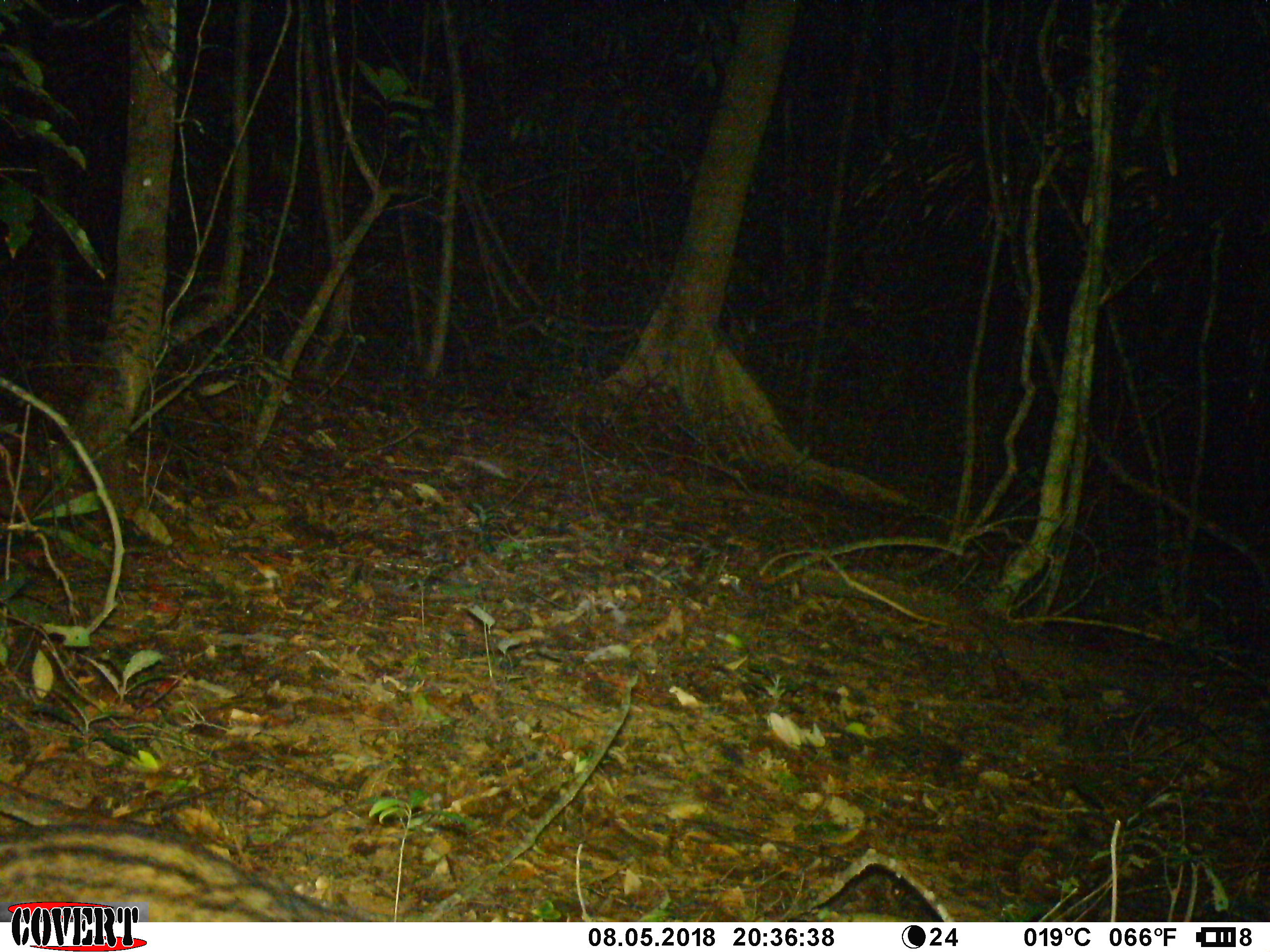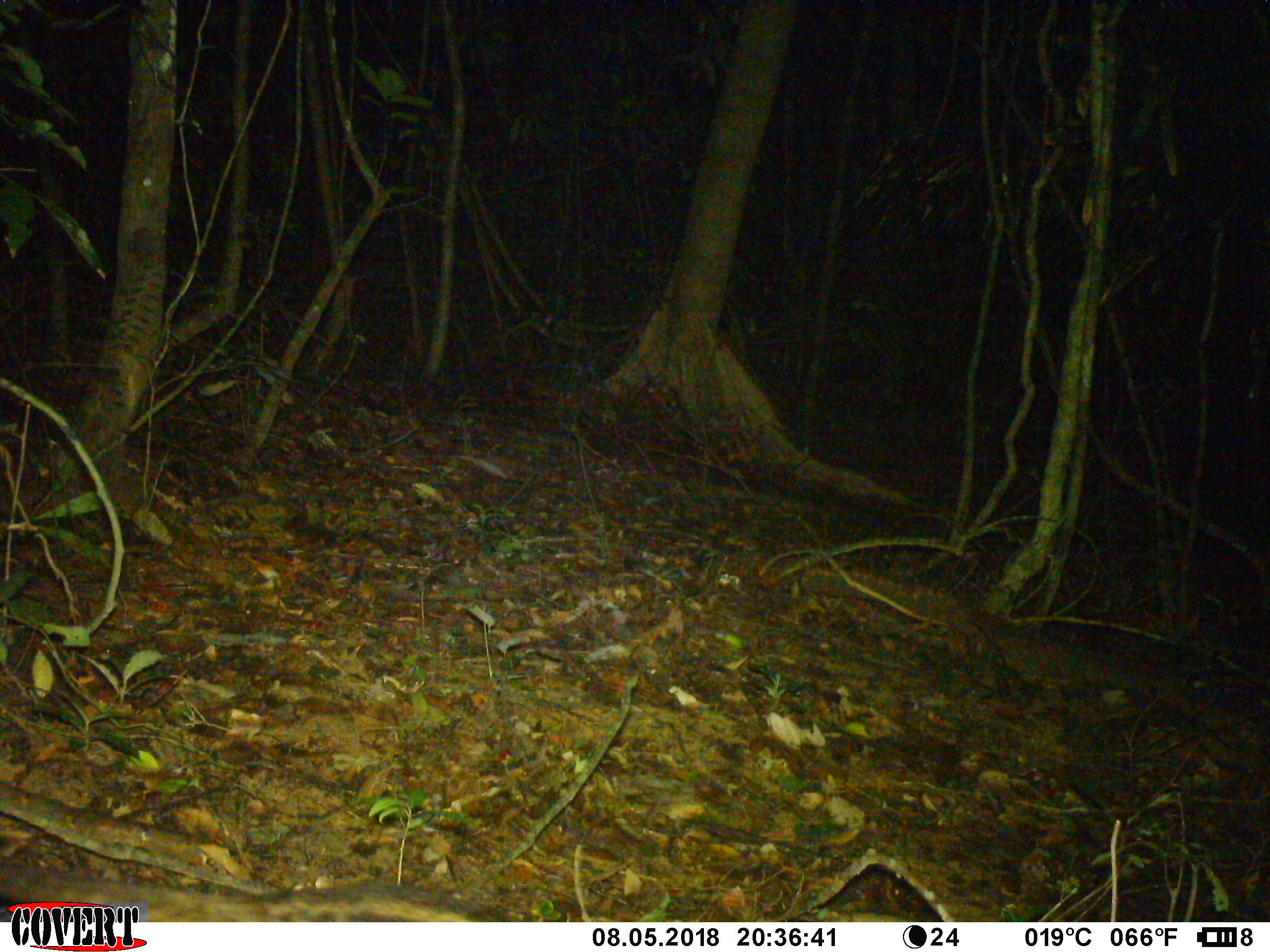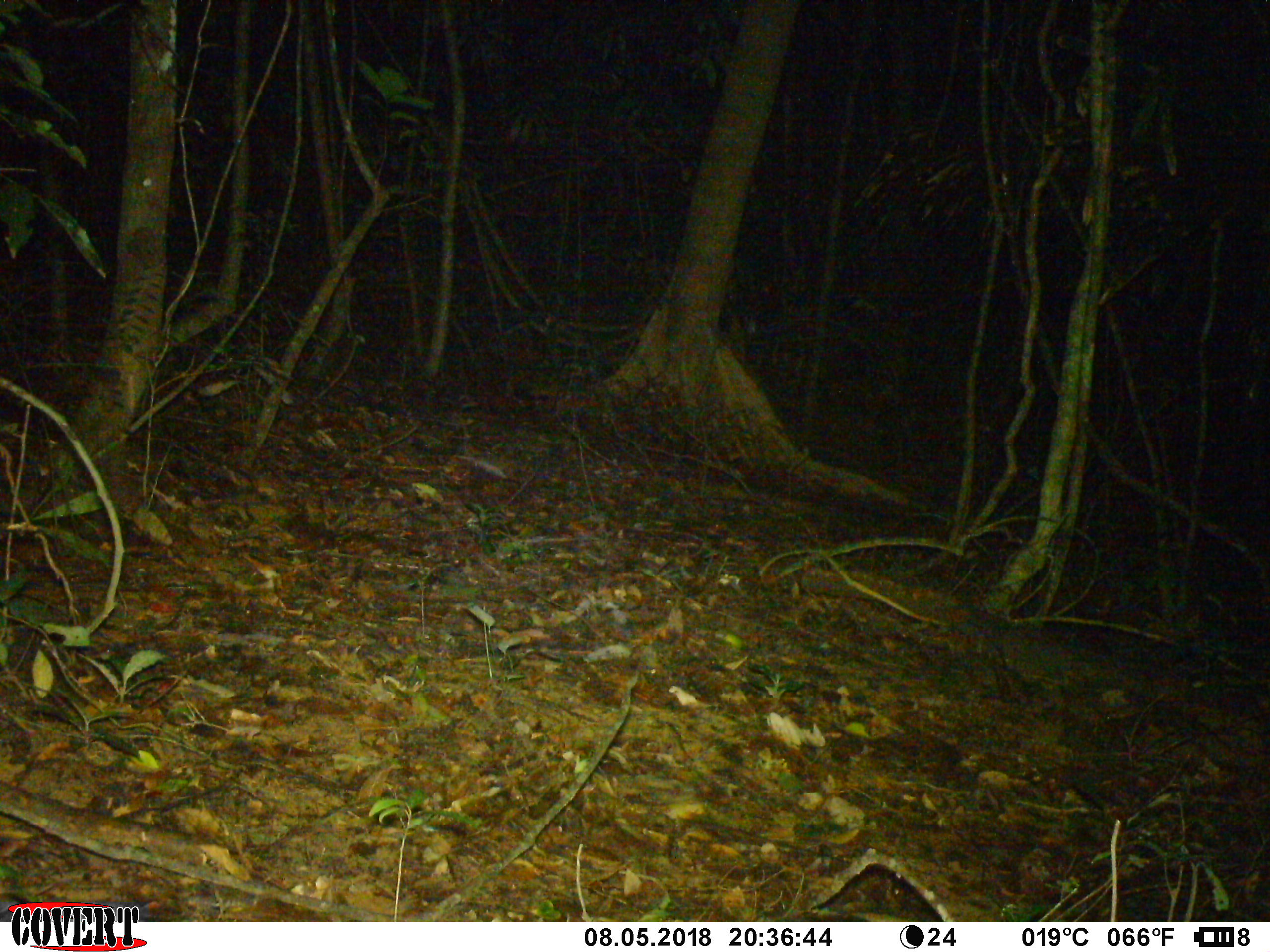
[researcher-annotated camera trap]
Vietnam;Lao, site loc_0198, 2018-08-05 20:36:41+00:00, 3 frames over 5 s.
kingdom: Animalia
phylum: Chordata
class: Mammalia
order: Carnivora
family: Viverridae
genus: Paradoxurus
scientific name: Paradoxurus hermaphroditus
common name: common palm civet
Common palm civet (Paradoxurus hermaphroditus). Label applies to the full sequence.